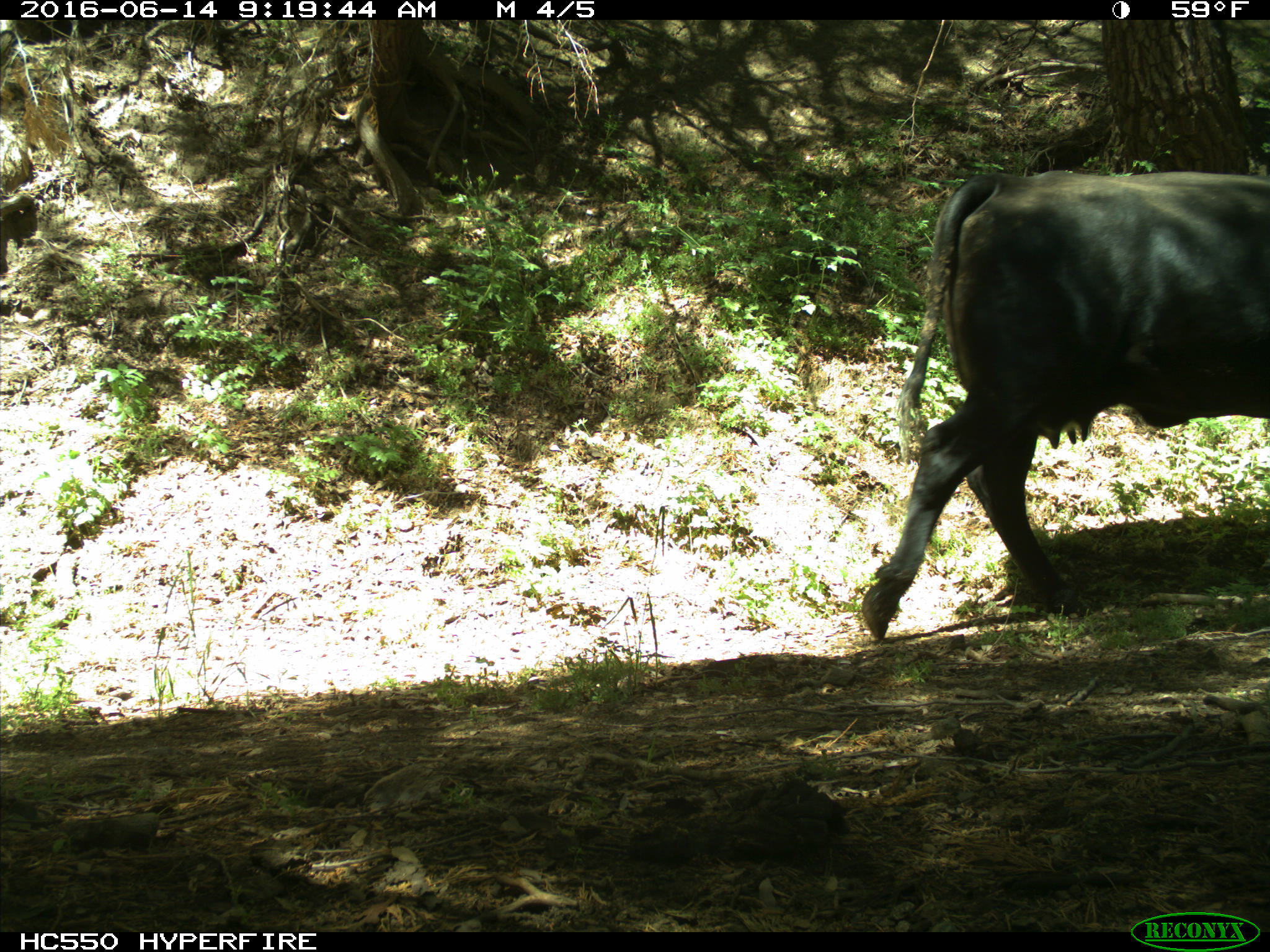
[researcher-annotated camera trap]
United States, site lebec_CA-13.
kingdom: Animalia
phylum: Chordata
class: Mammalia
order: Artiodactyla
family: Bovidae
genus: Bos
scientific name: Bos taurus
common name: domestic cow